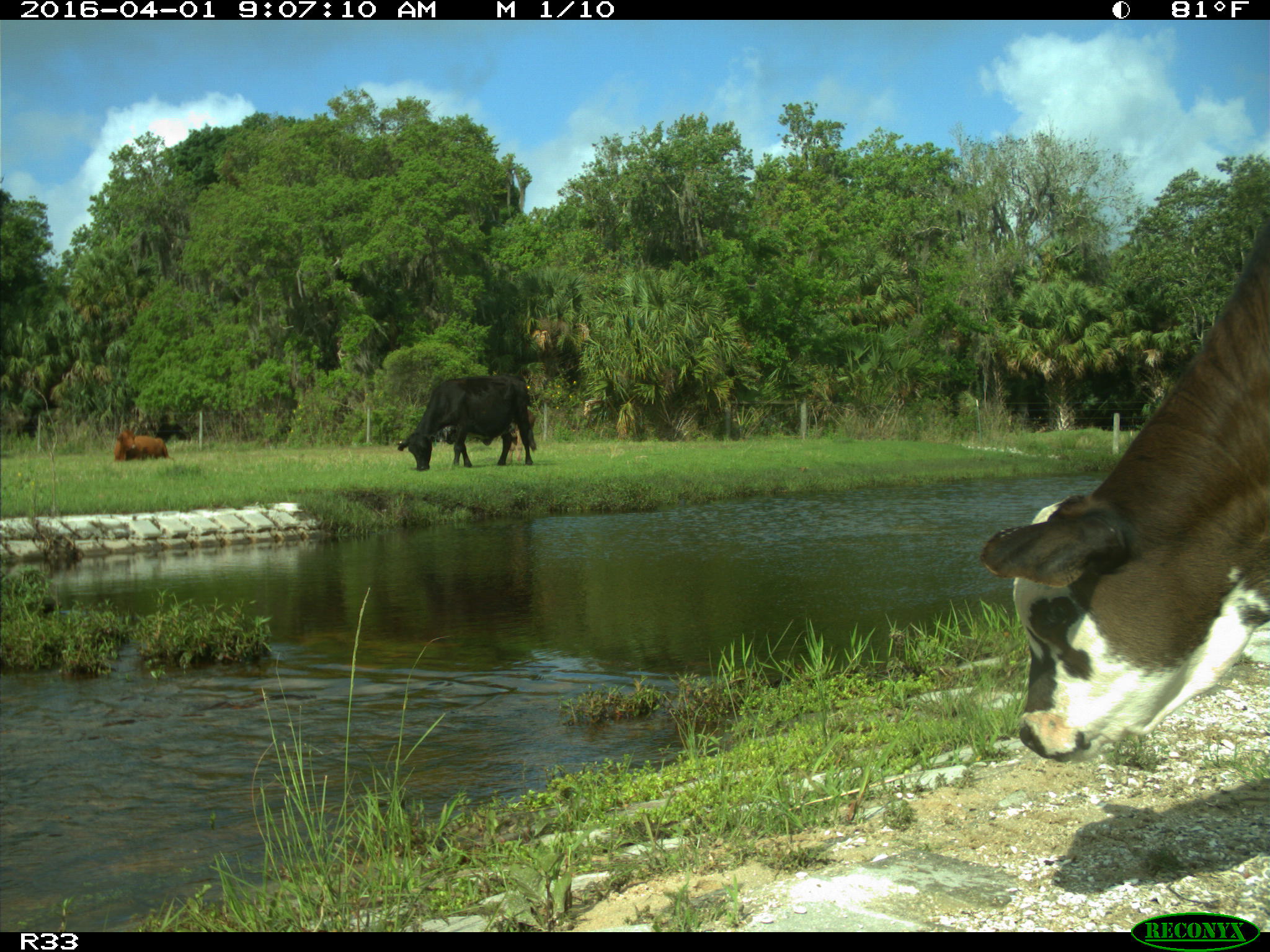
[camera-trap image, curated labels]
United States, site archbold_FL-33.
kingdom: Animalia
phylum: Chordata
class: Mammalia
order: Artiodactyla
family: Bovidae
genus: Bos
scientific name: Bos taurus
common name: domestic cow